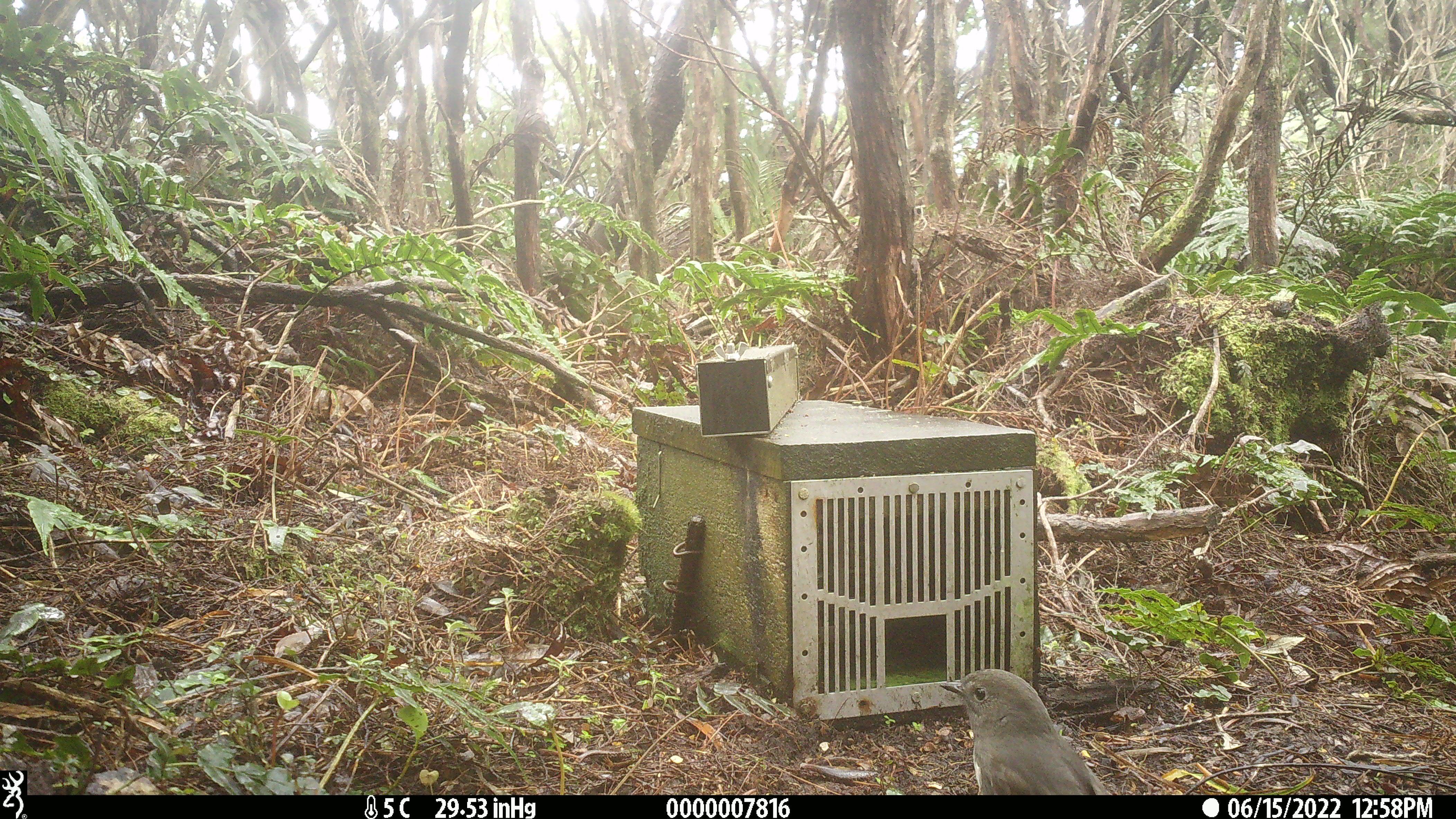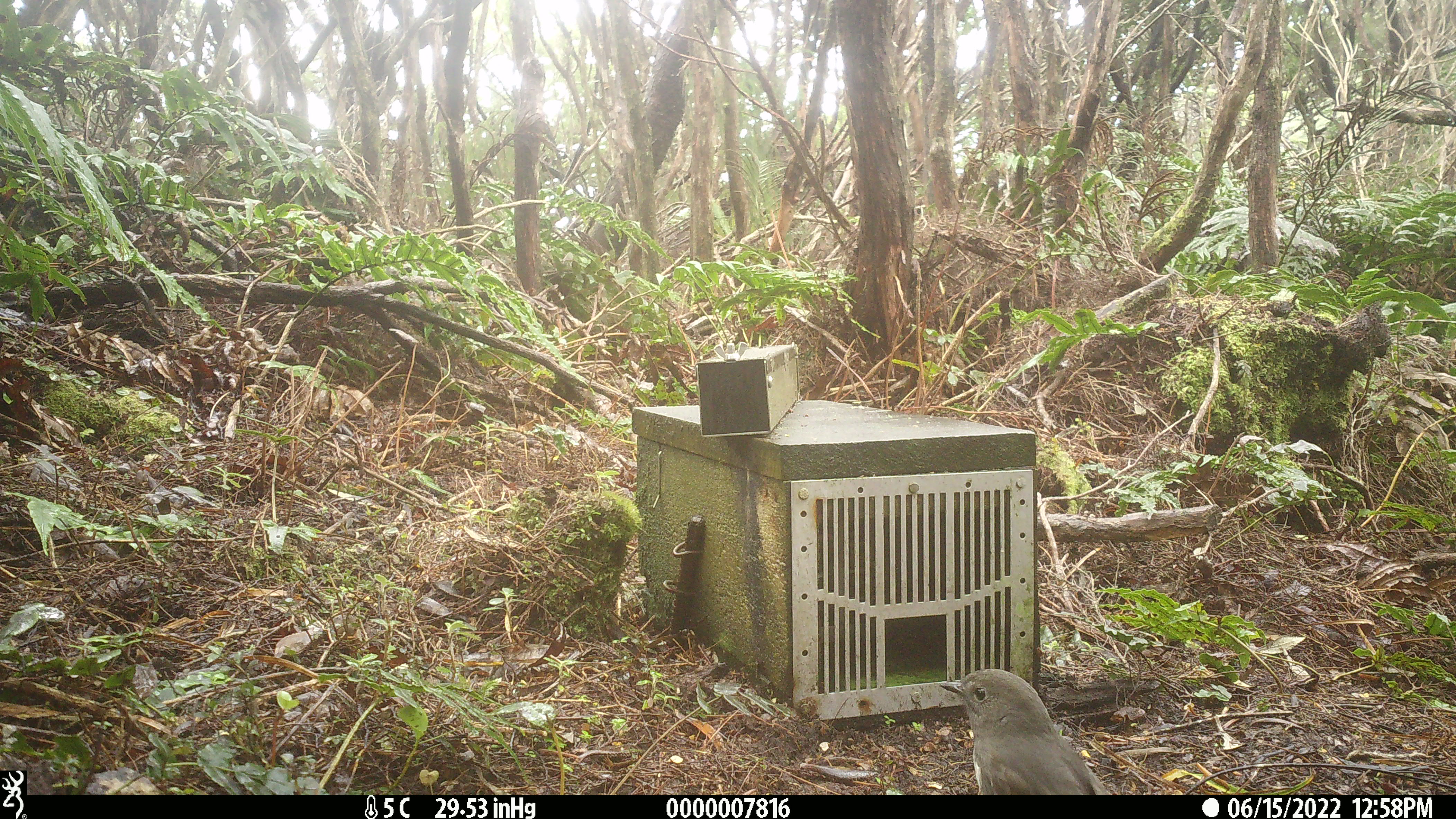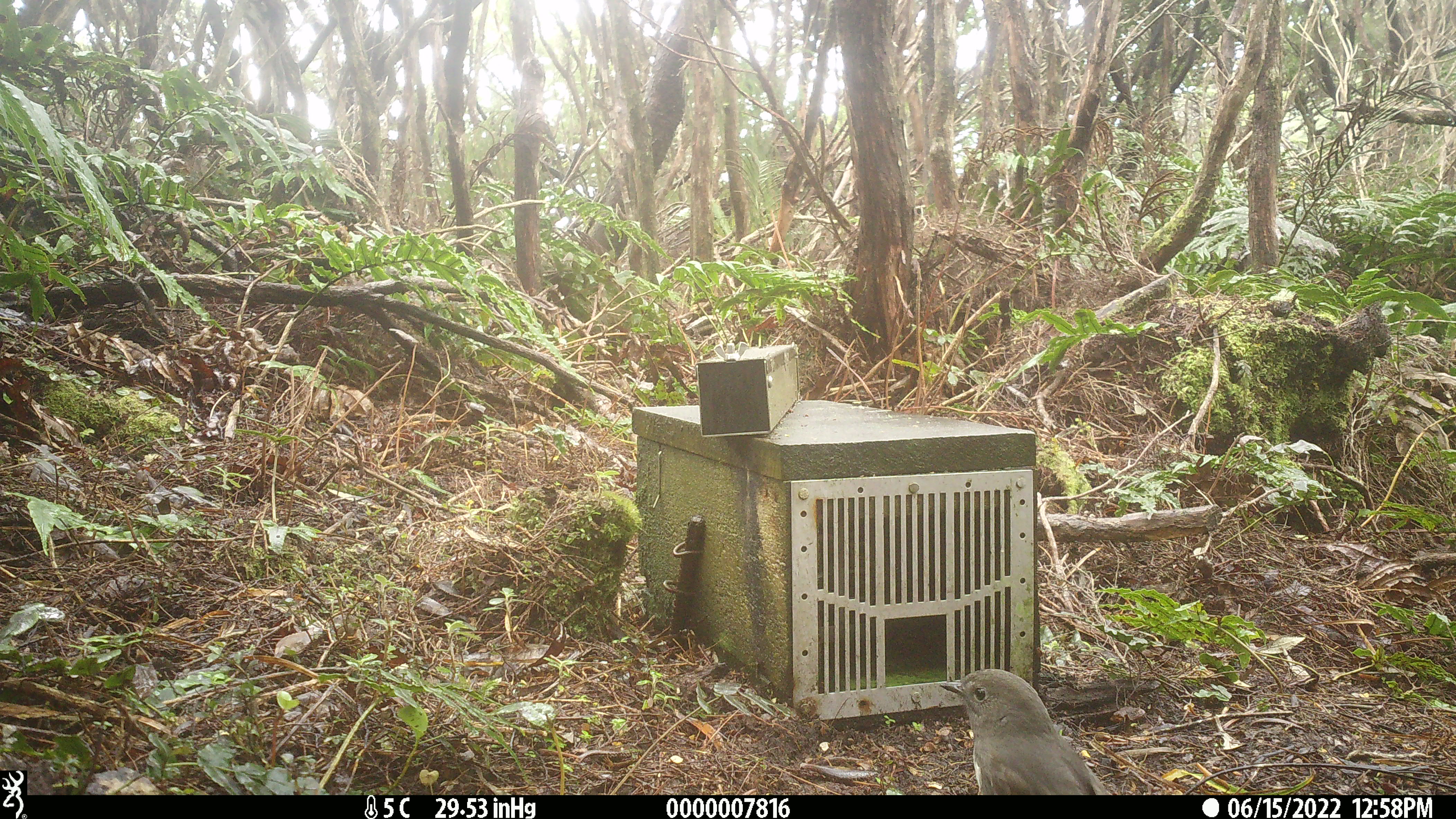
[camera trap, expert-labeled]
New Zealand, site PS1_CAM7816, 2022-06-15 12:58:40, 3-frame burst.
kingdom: Animalia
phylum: Chordata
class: Aves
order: Passeriformes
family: Petroicidae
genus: Petroica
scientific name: Petroica australis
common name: new zealand robin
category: robin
Robin (new zealand robin) (Petroica australis).